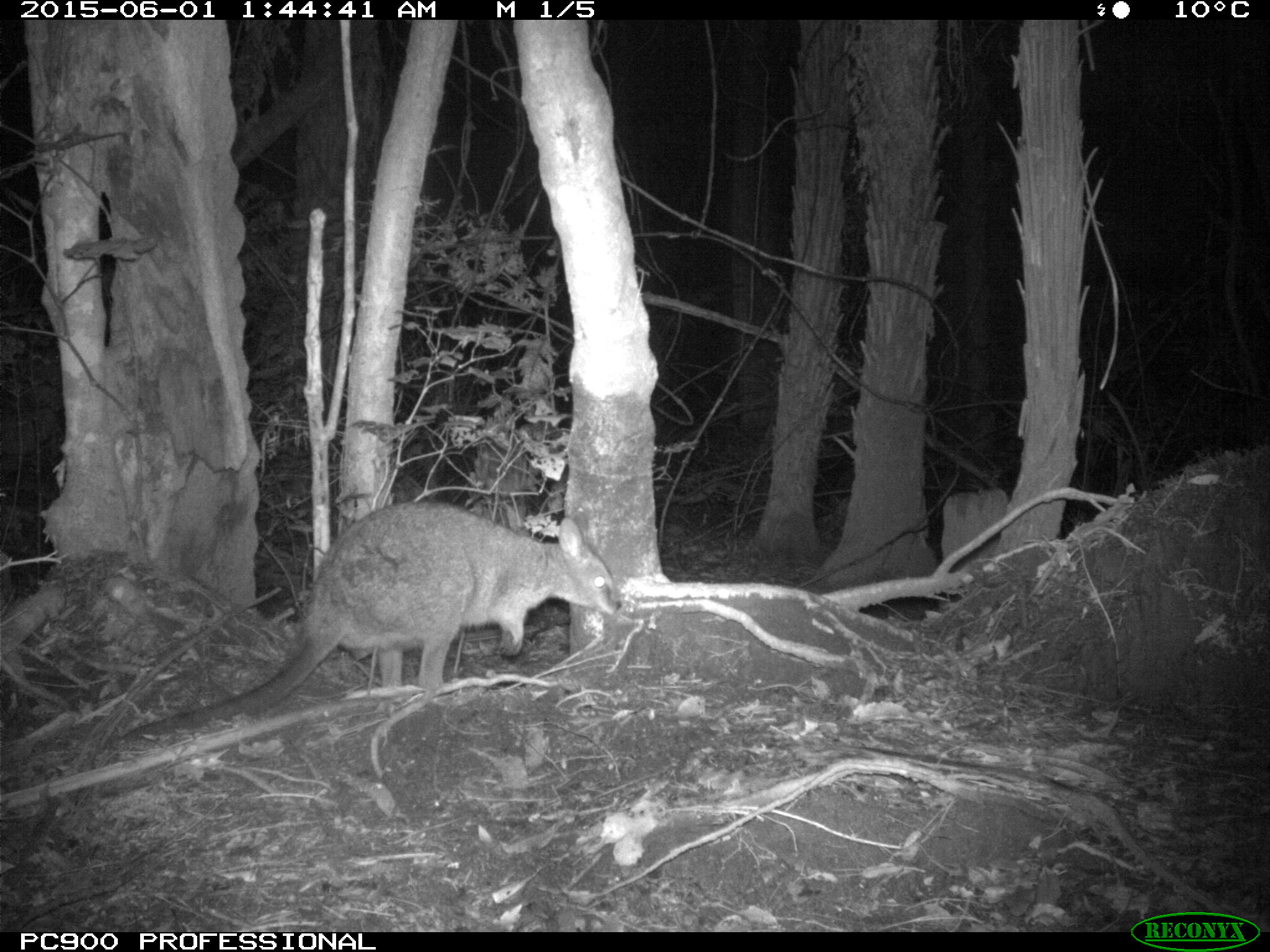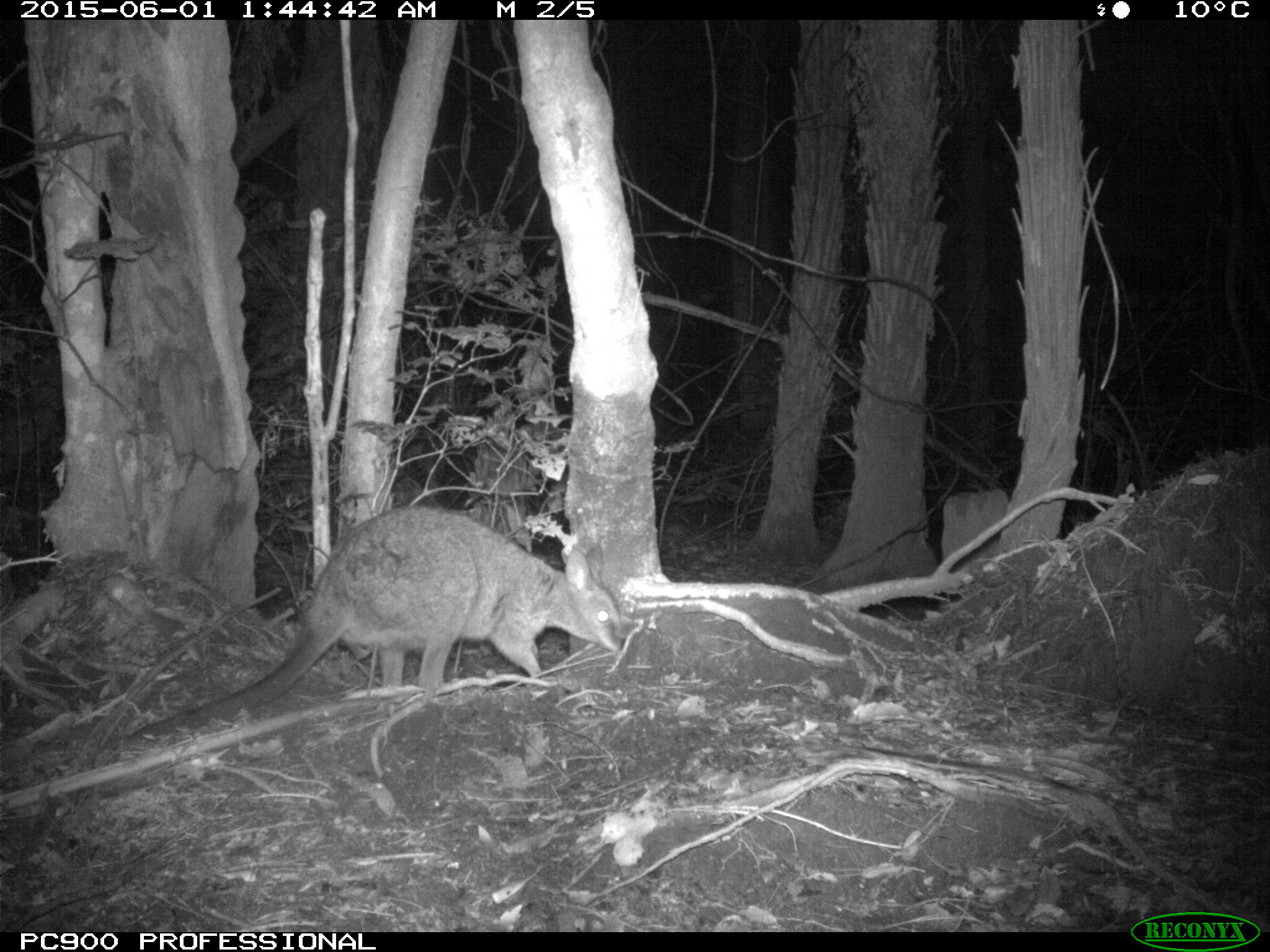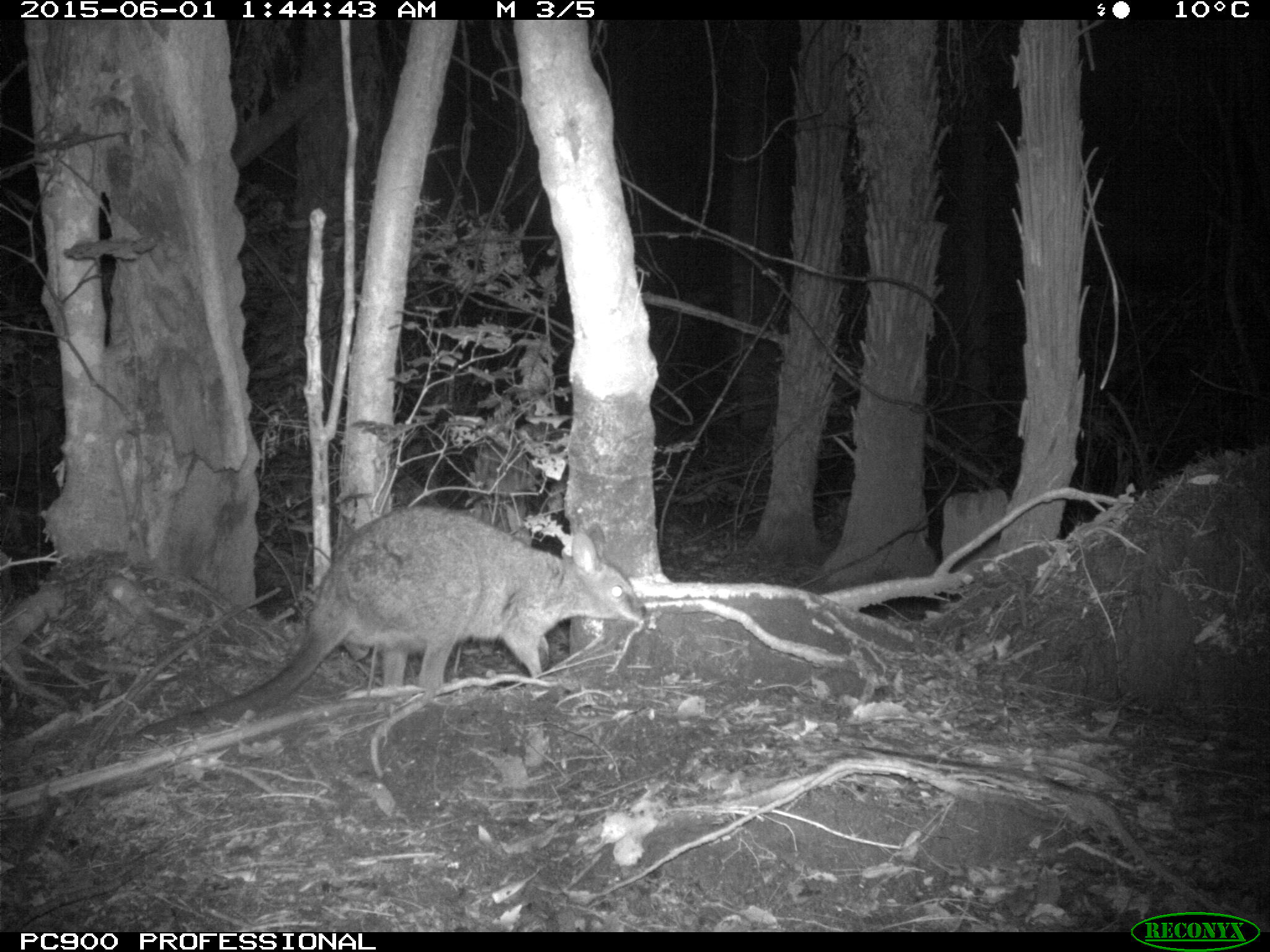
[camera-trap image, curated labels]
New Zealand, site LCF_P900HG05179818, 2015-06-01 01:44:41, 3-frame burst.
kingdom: Animalia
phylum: Chordata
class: Mammalia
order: Diprotodontia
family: Macropodidae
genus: Notamacropus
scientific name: Notamacropus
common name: wallaby